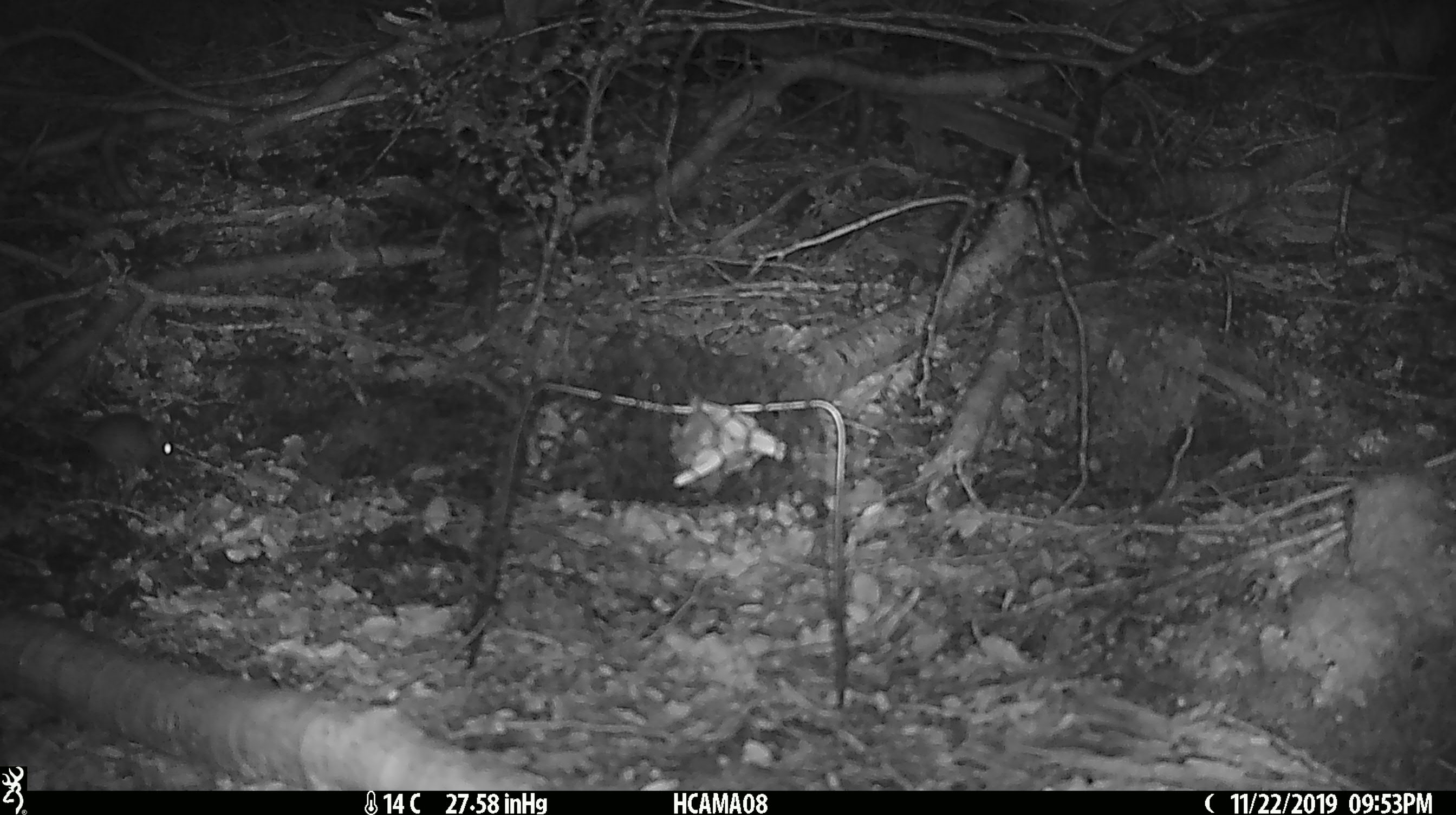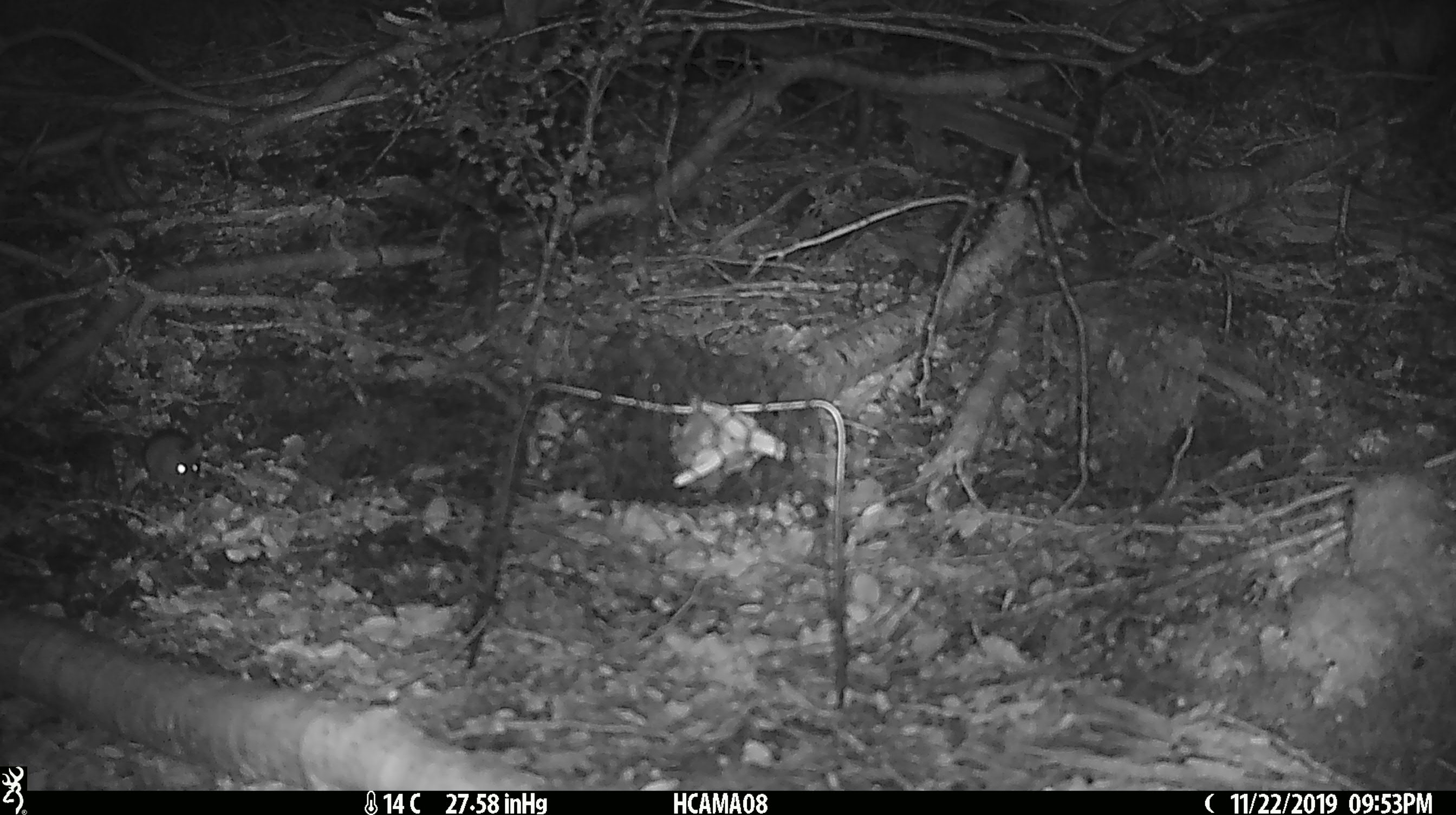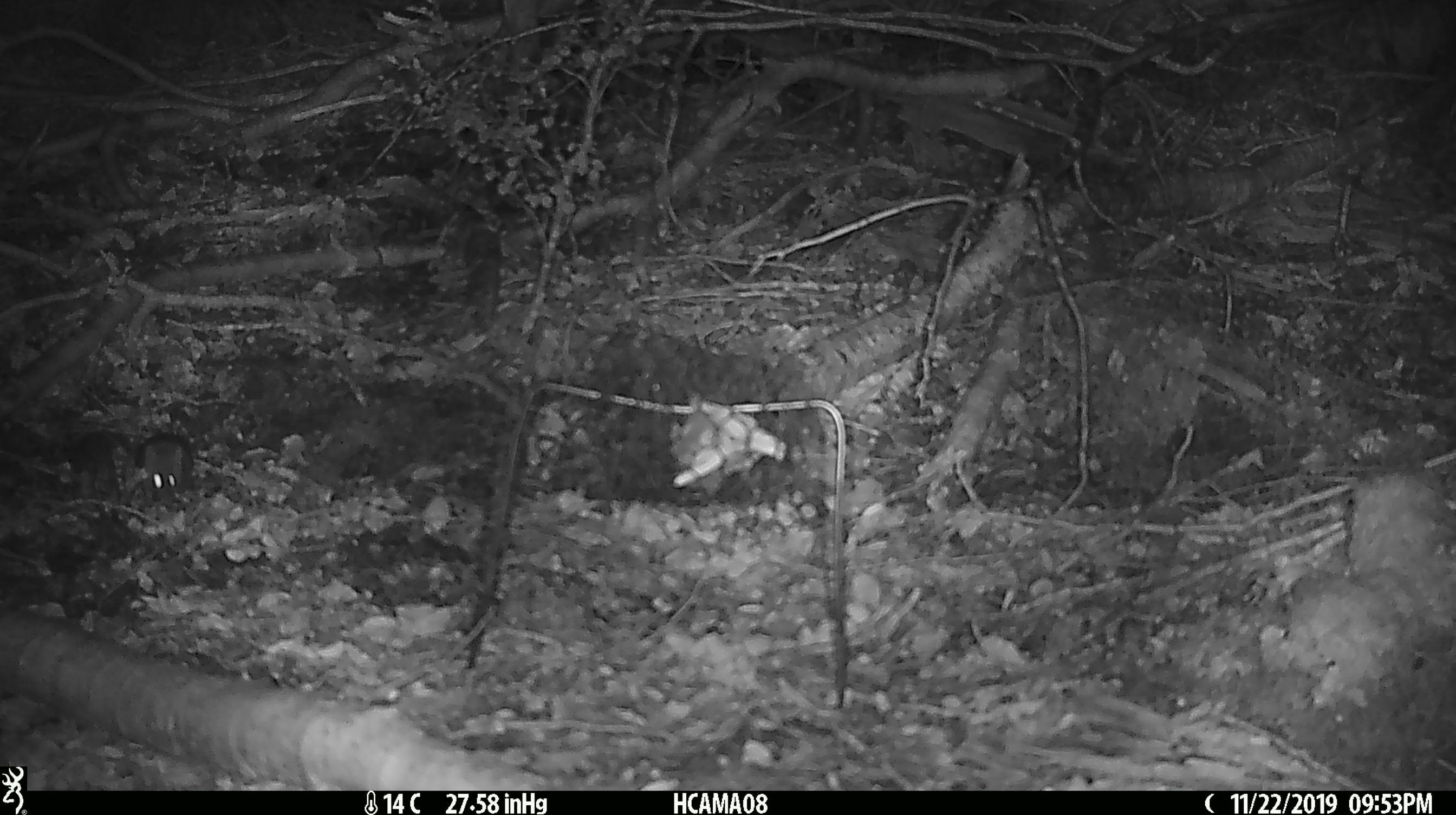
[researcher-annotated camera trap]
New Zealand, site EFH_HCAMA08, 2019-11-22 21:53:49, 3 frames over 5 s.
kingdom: Animalia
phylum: Chordata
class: Mammalia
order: Rodentia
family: Muridae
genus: Mus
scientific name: Mus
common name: mouse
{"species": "mouse (Mus)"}